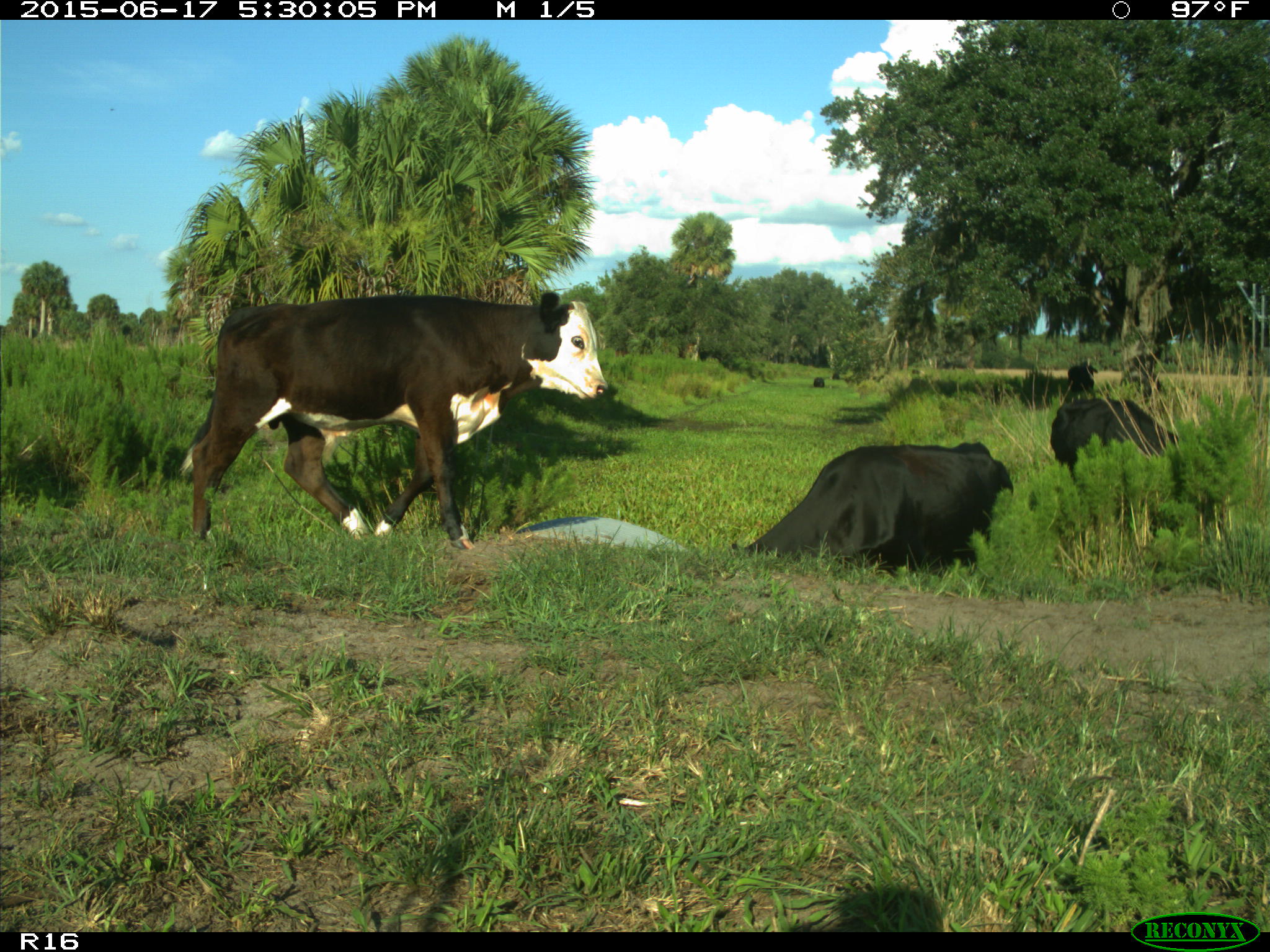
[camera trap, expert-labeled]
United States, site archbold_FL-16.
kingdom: Animalia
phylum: Chordata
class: Mammalia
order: Artiodactyla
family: Bovidae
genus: Bos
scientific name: Bos taurus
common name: domestic cow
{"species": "Bos taurus (domestic cow)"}